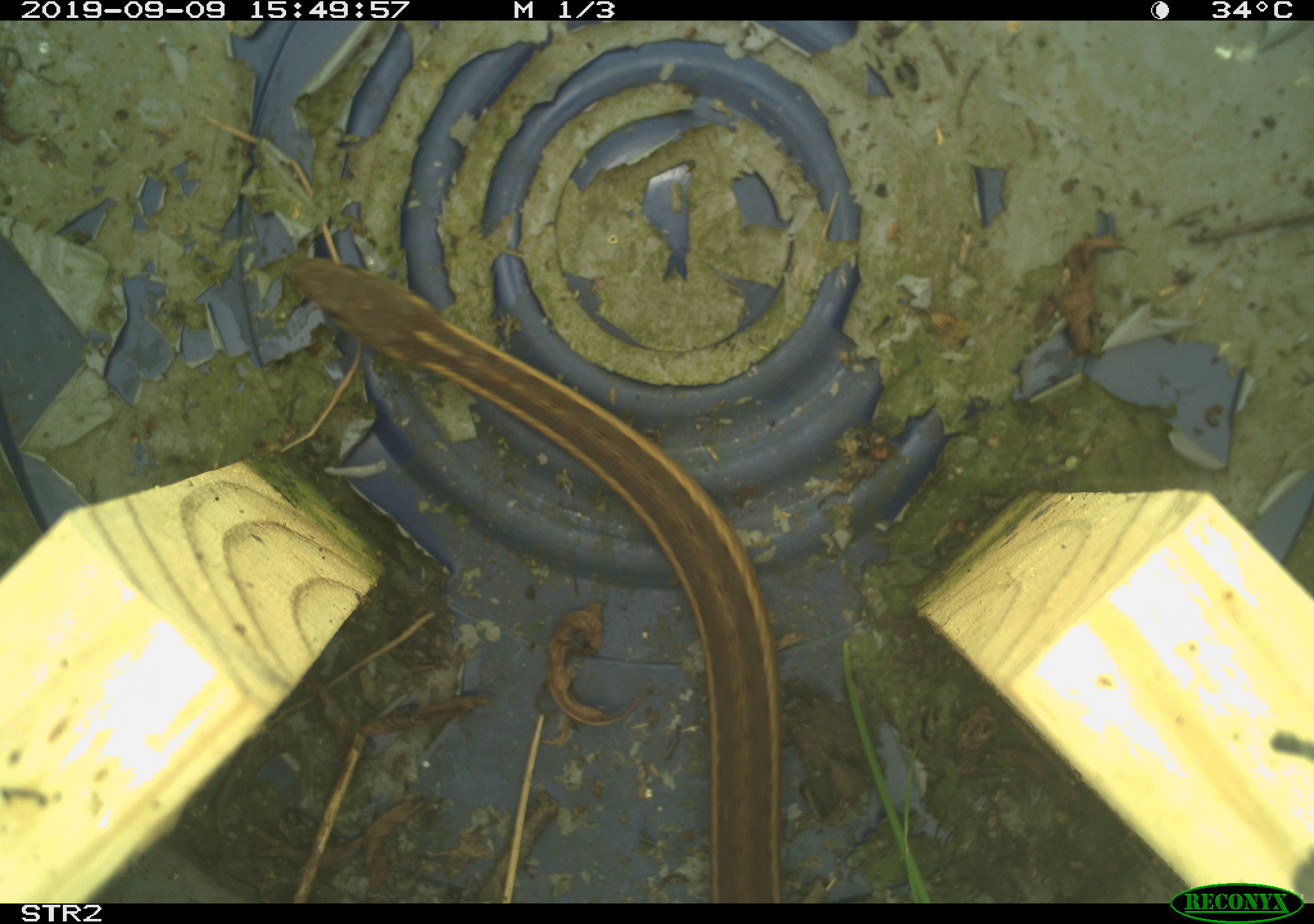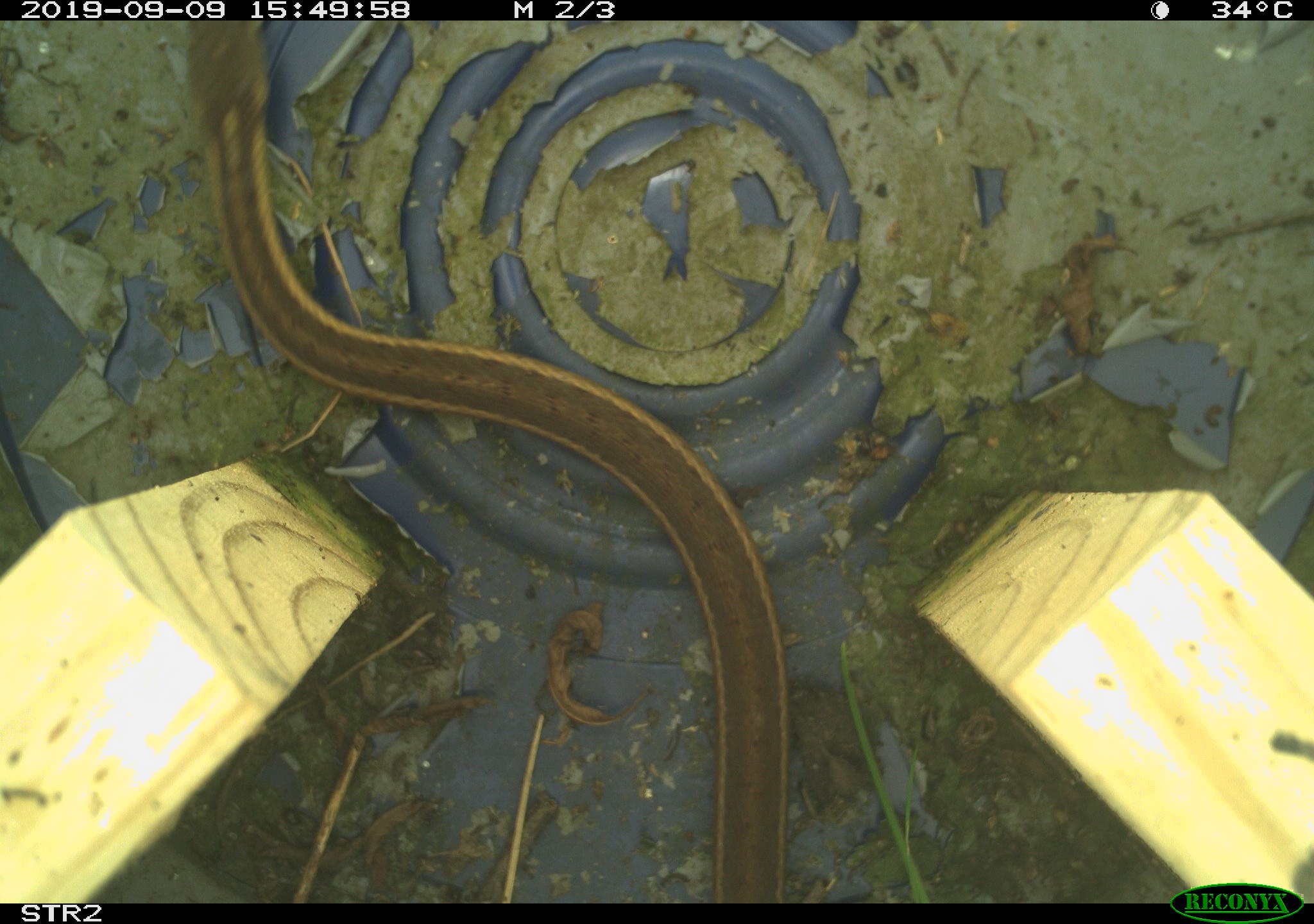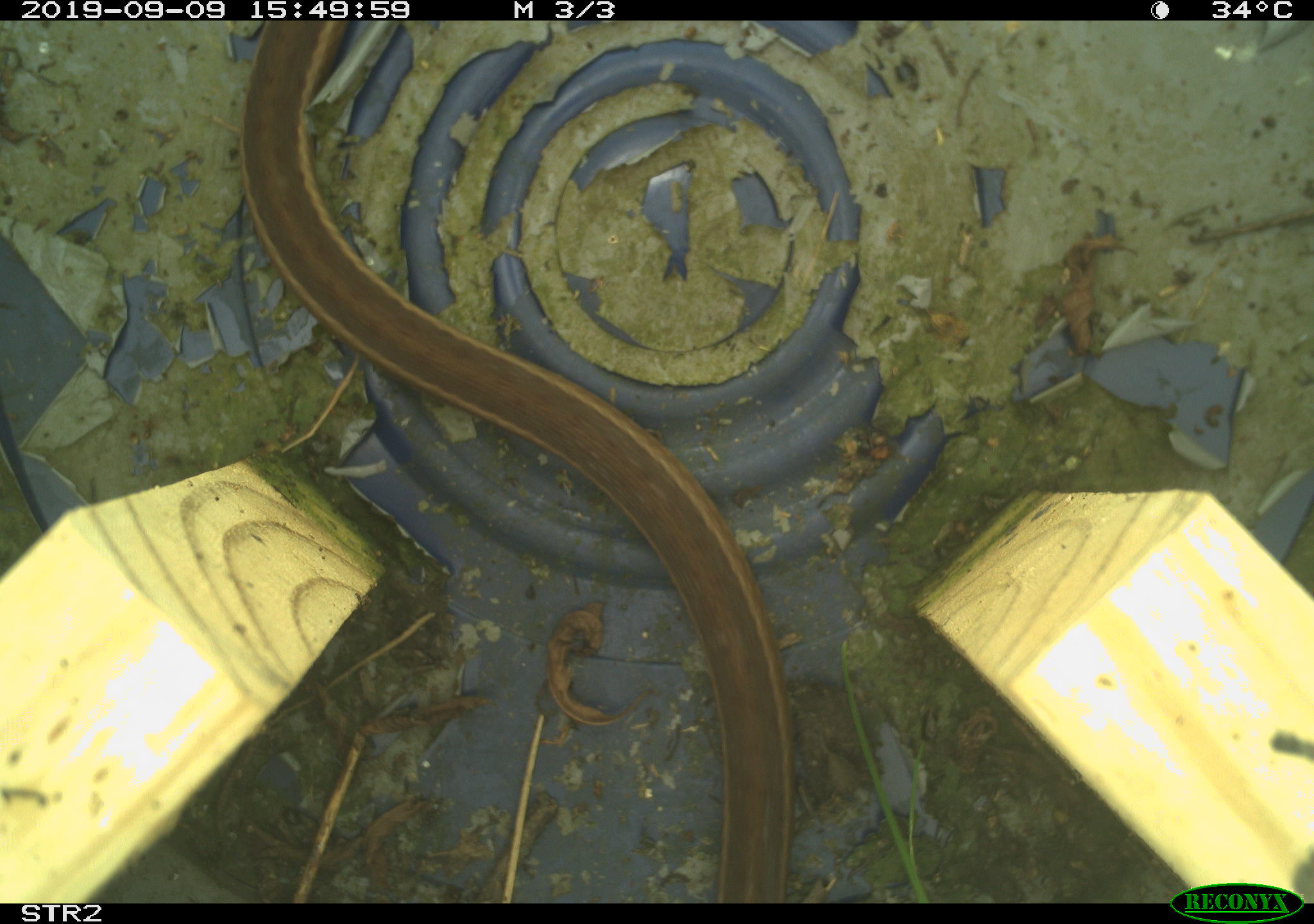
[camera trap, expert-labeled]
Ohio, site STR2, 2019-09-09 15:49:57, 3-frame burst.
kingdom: Animalia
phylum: Chordata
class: Reptilia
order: Squamata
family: Colubridae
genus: Thamnophis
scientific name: Thamnophis sirtalis sirtalis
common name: eastern gartersnake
Eastern gartersnake (Thamnophis sirtalis sirtalis).